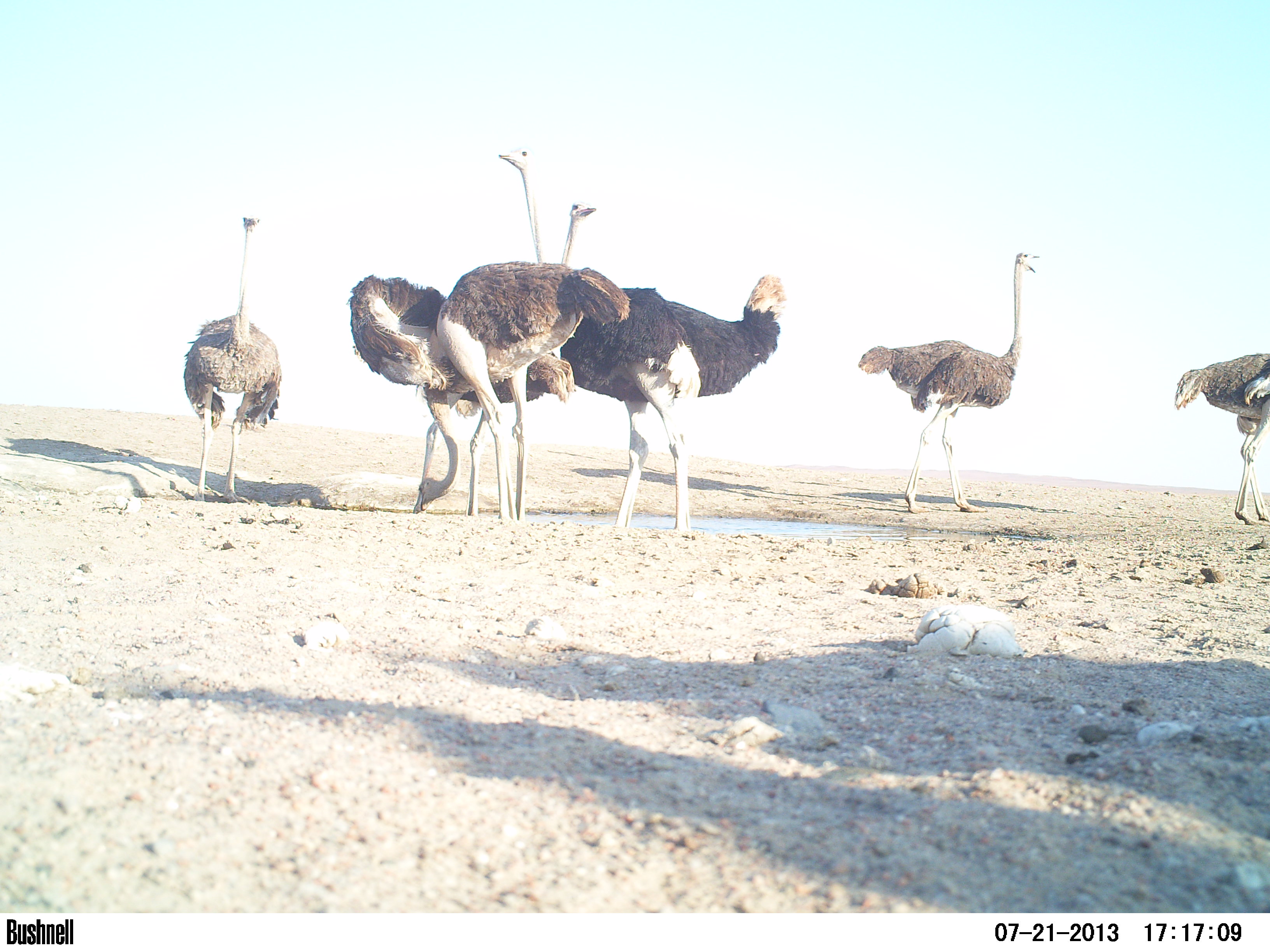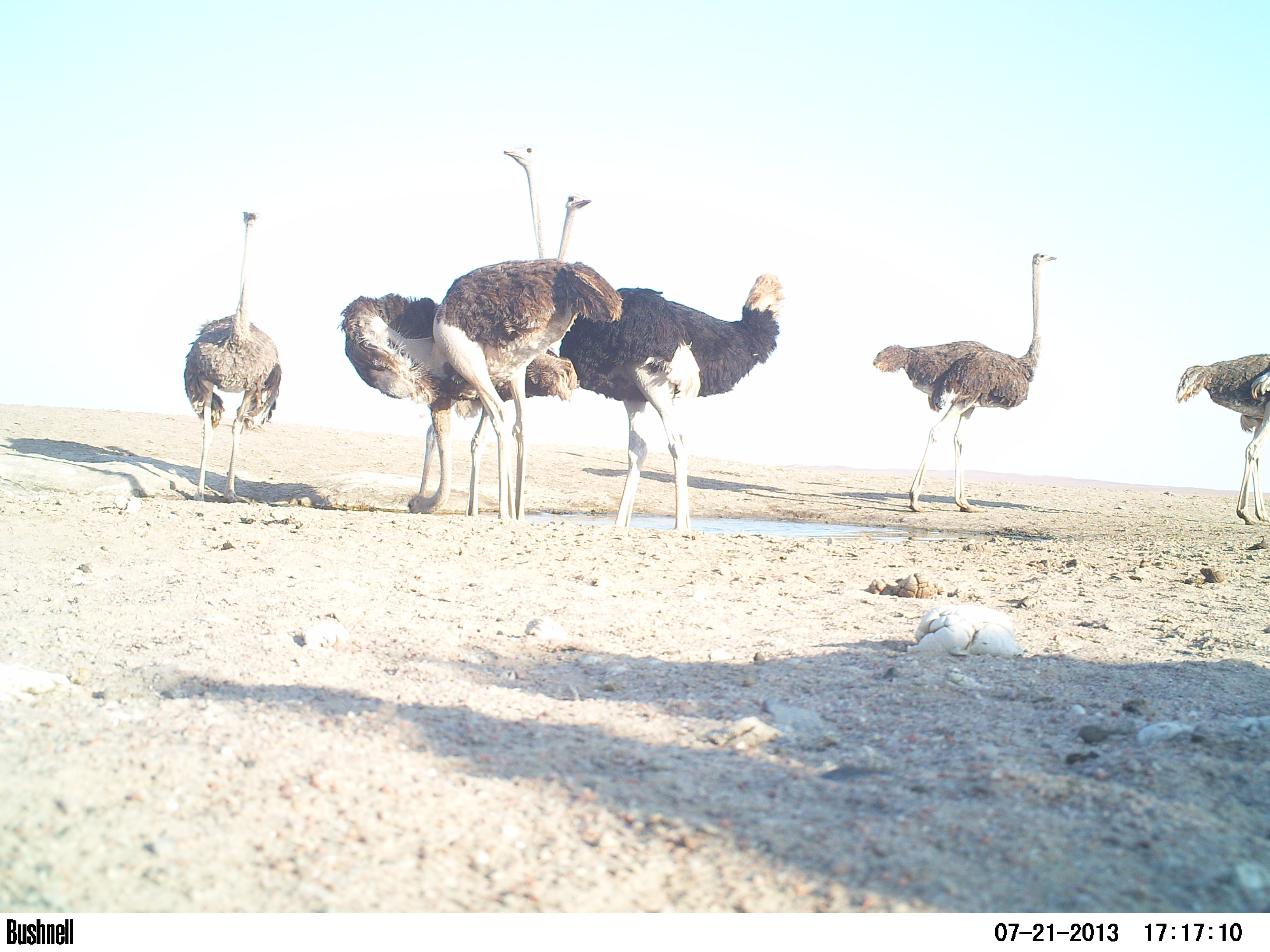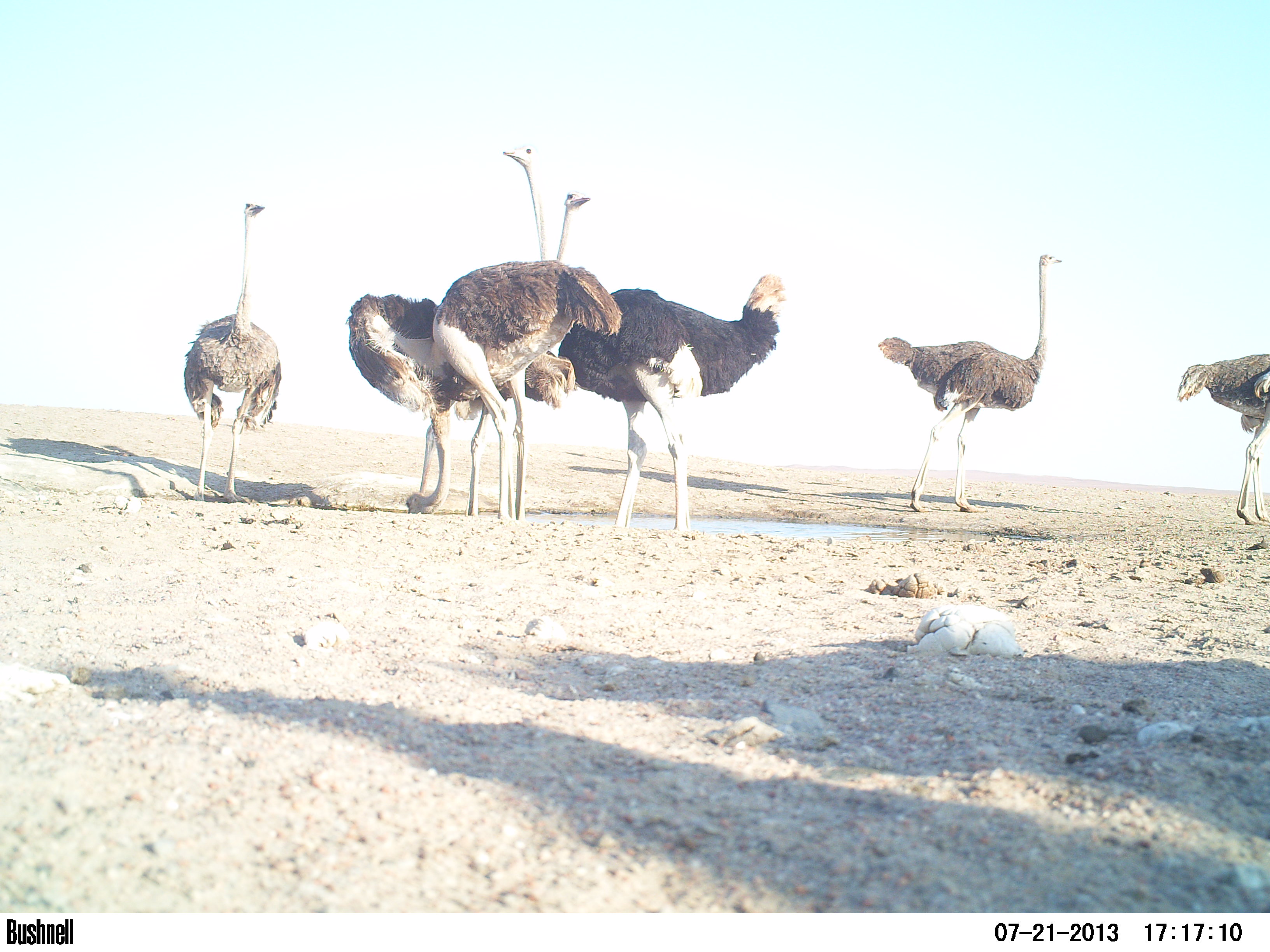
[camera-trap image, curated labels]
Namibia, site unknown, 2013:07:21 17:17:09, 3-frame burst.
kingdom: Animalia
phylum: Chordata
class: Aves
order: Struthioniformes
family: Struthionidae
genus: Struthio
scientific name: Struthio camelus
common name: common ostrich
Struthio camelus (common ostrich).